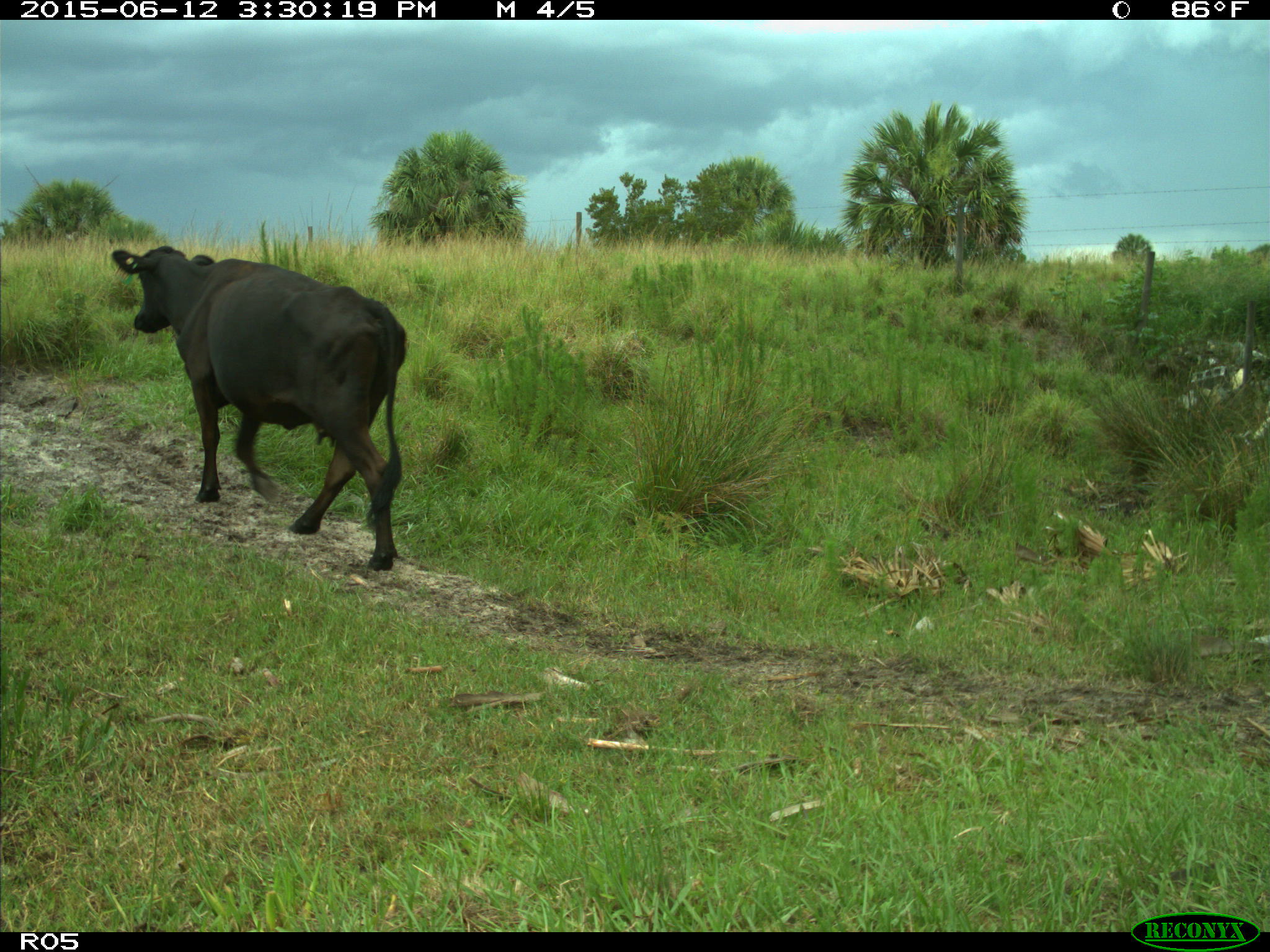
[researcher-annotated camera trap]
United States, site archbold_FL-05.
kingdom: Animalia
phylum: Chordata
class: Mammalia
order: Artiodactyla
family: Bovidae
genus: Bos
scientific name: Bos taurus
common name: domestic cow